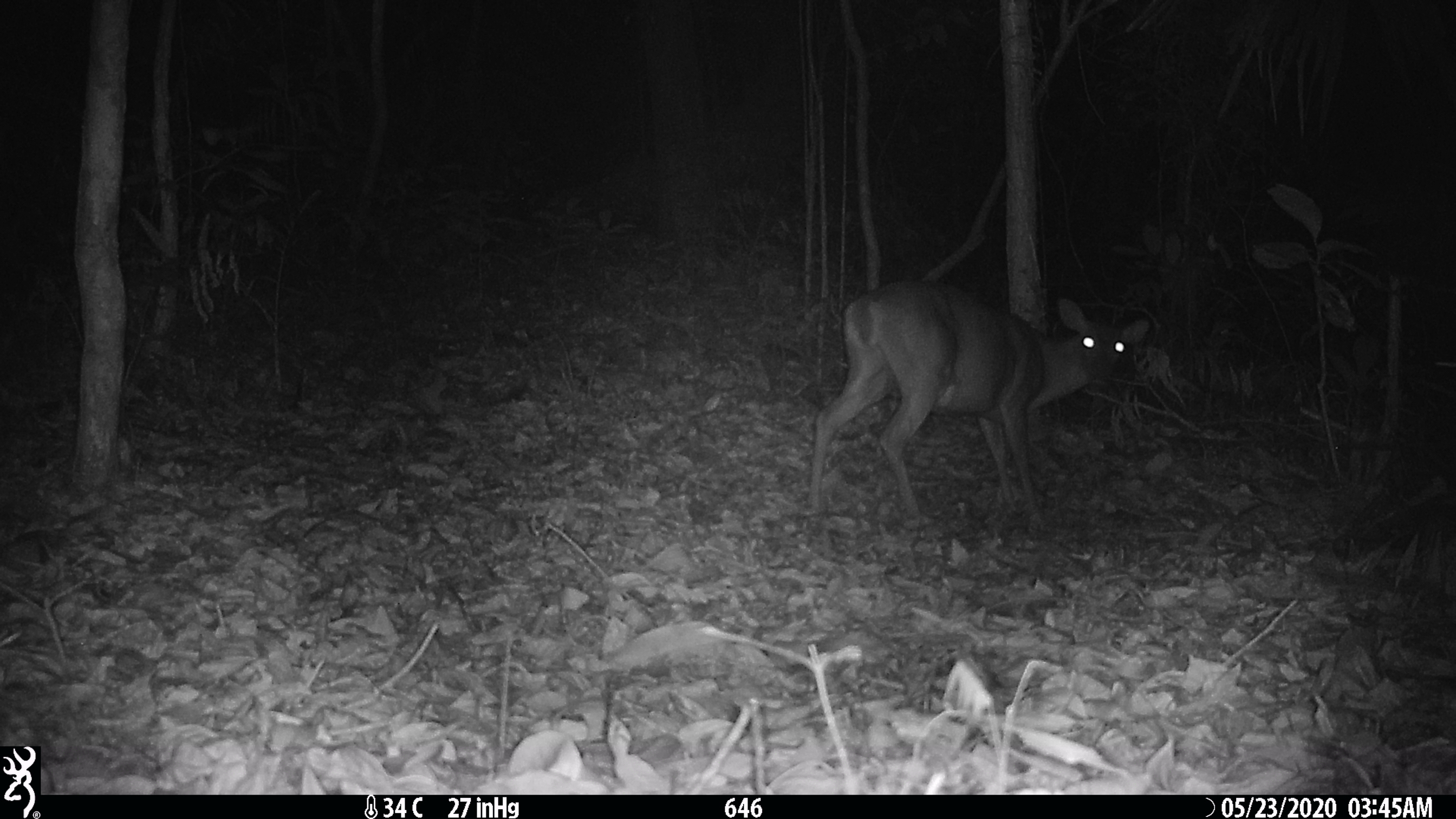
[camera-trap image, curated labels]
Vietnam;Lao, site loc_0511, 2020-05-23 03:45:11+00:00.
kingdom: Animalia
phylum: Chordata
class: Mammalia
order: Artiodactyla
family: Cervidae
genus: Muntiacus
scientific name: Muntiacus vuquangensis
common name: large-antlered muntjac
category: large antlered muntjac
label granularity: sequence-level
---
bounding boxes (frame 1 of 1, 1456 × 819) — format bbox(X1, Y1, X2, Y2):
large antlered muntjac: bbox(806, 275, 1149, 525)